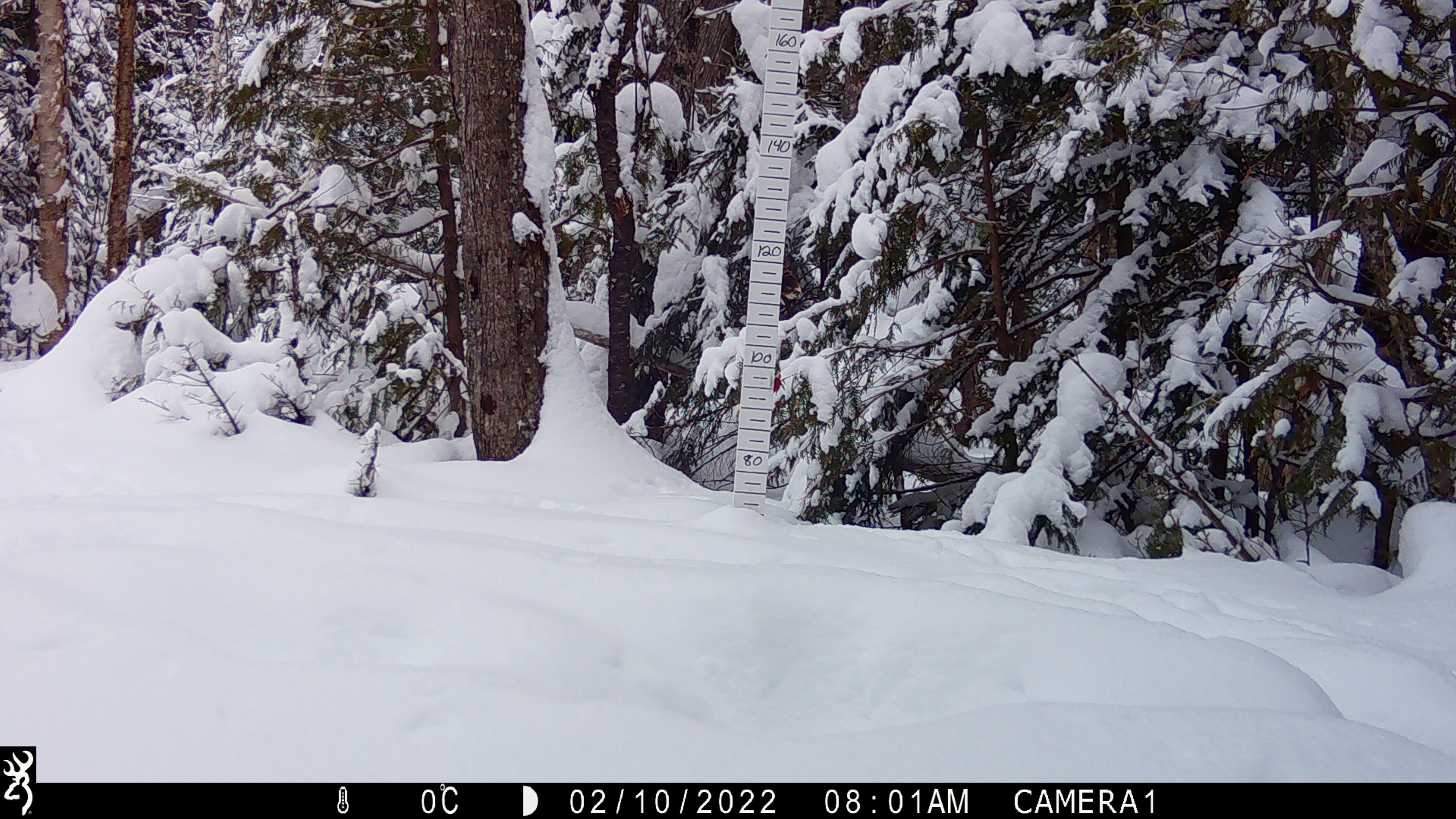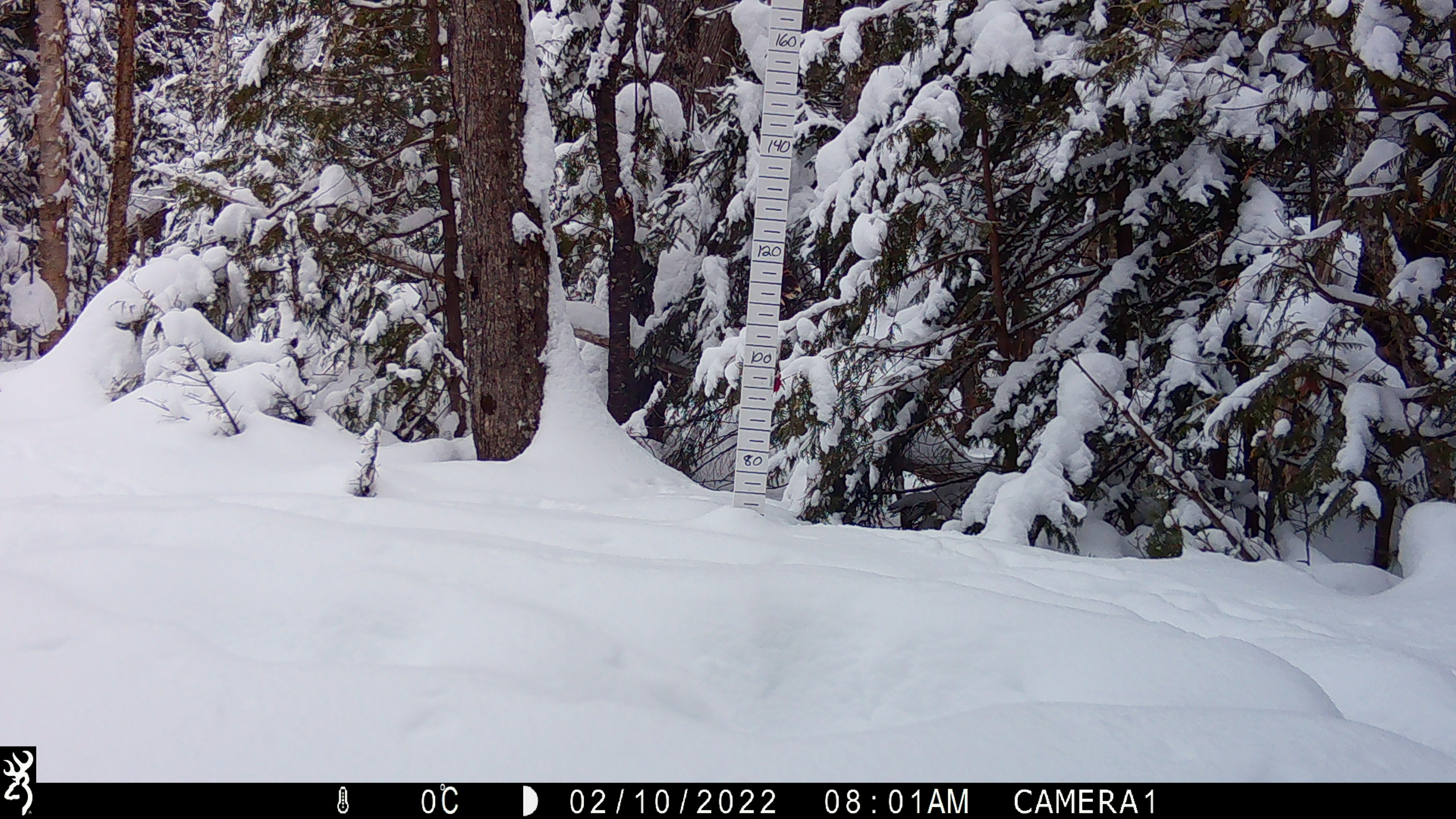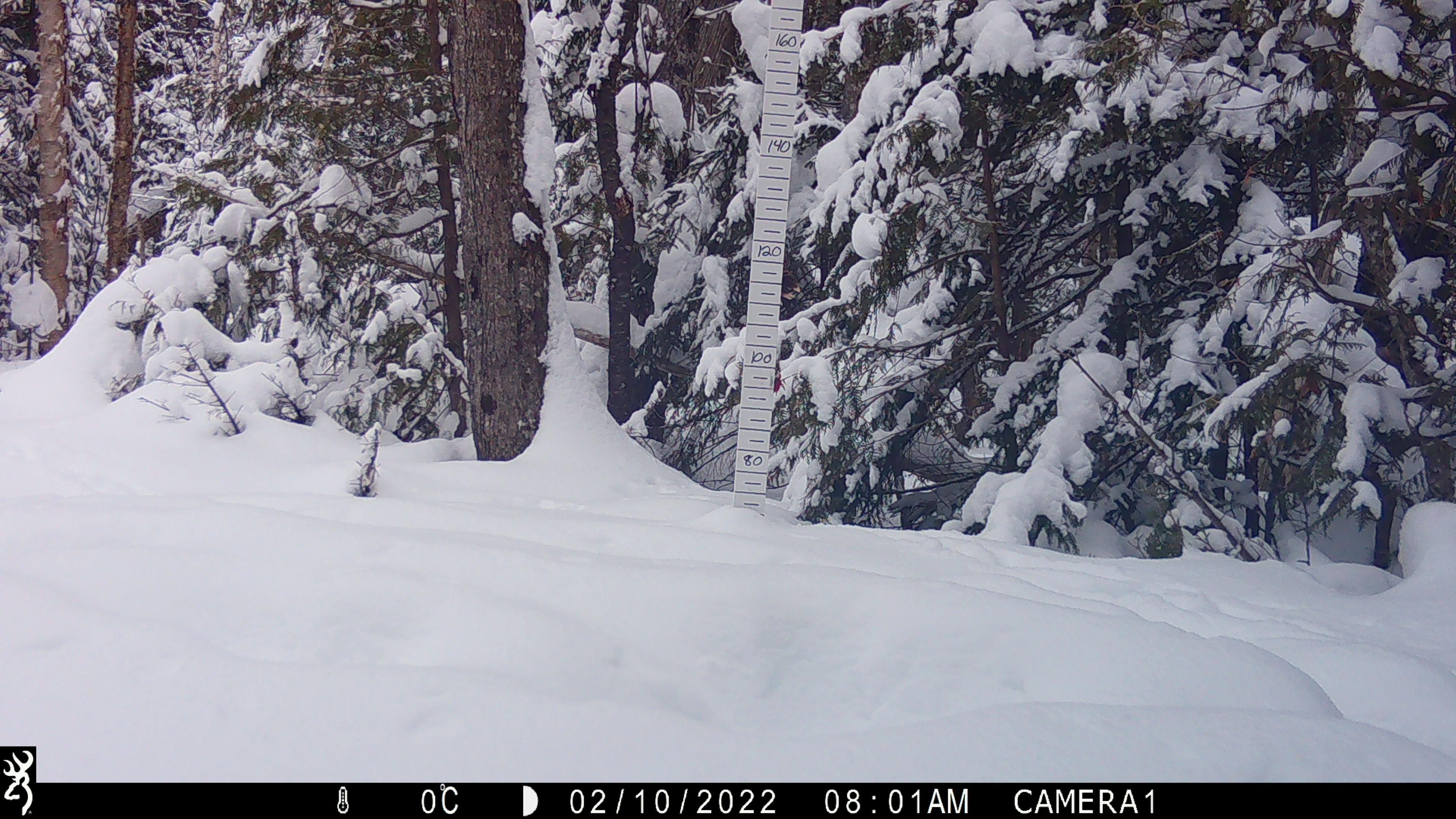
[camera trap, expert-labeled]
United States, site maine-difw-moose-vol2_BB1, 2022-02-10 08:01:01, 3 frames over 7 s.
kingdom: Animalia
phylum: Chordata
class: Mammalia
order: Carnivora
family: Mustelidae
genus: Pekania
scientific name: Pekania pennanti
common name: fisher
Fisher (Pekania pennanti).